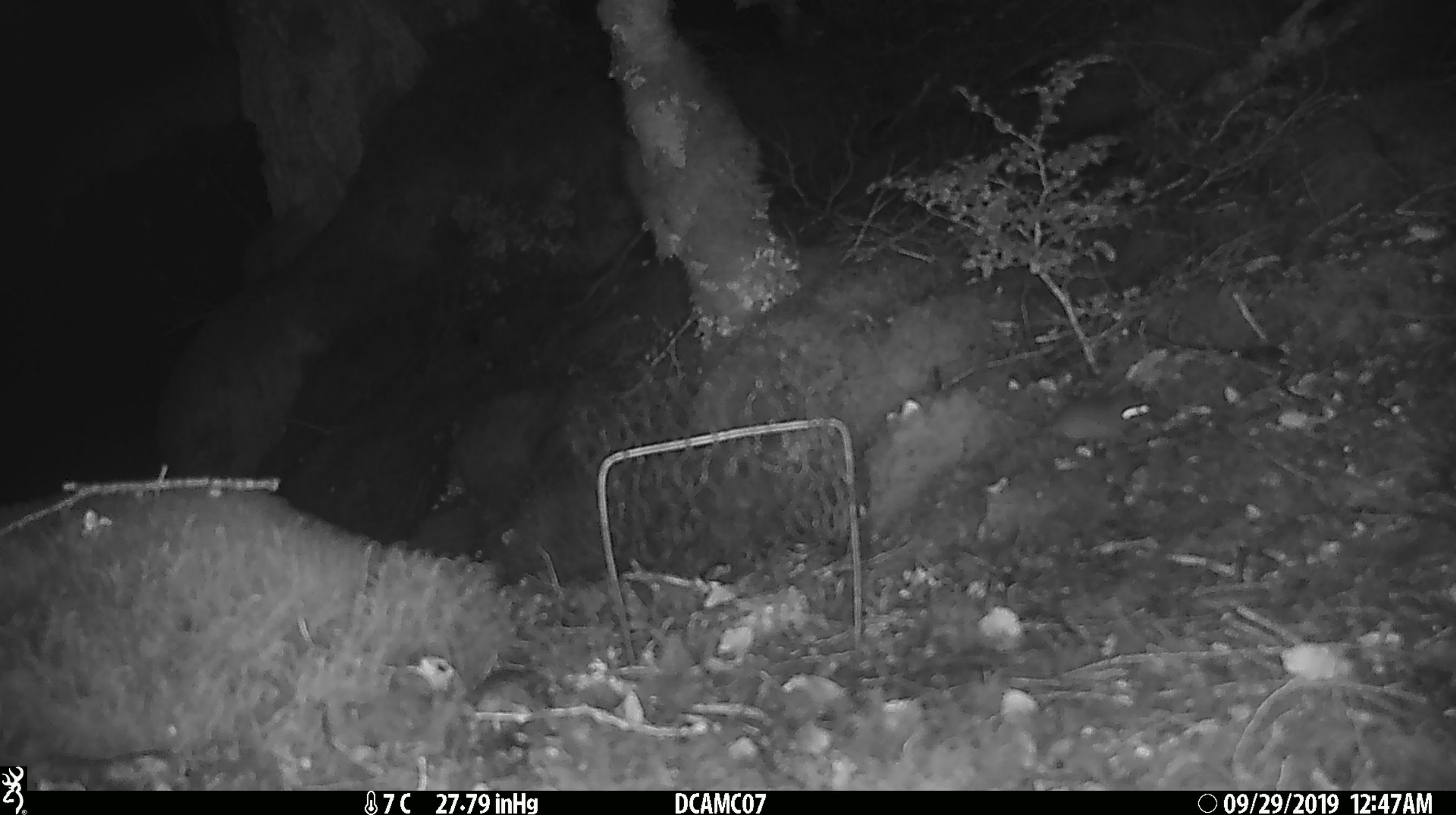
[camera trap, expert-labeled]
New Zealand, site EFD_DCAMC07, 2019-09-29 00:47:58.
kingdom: Animalia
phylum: Chordata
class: Mammalia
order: Rodentia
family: Muridae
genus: Mus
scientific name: Mus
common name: mouse